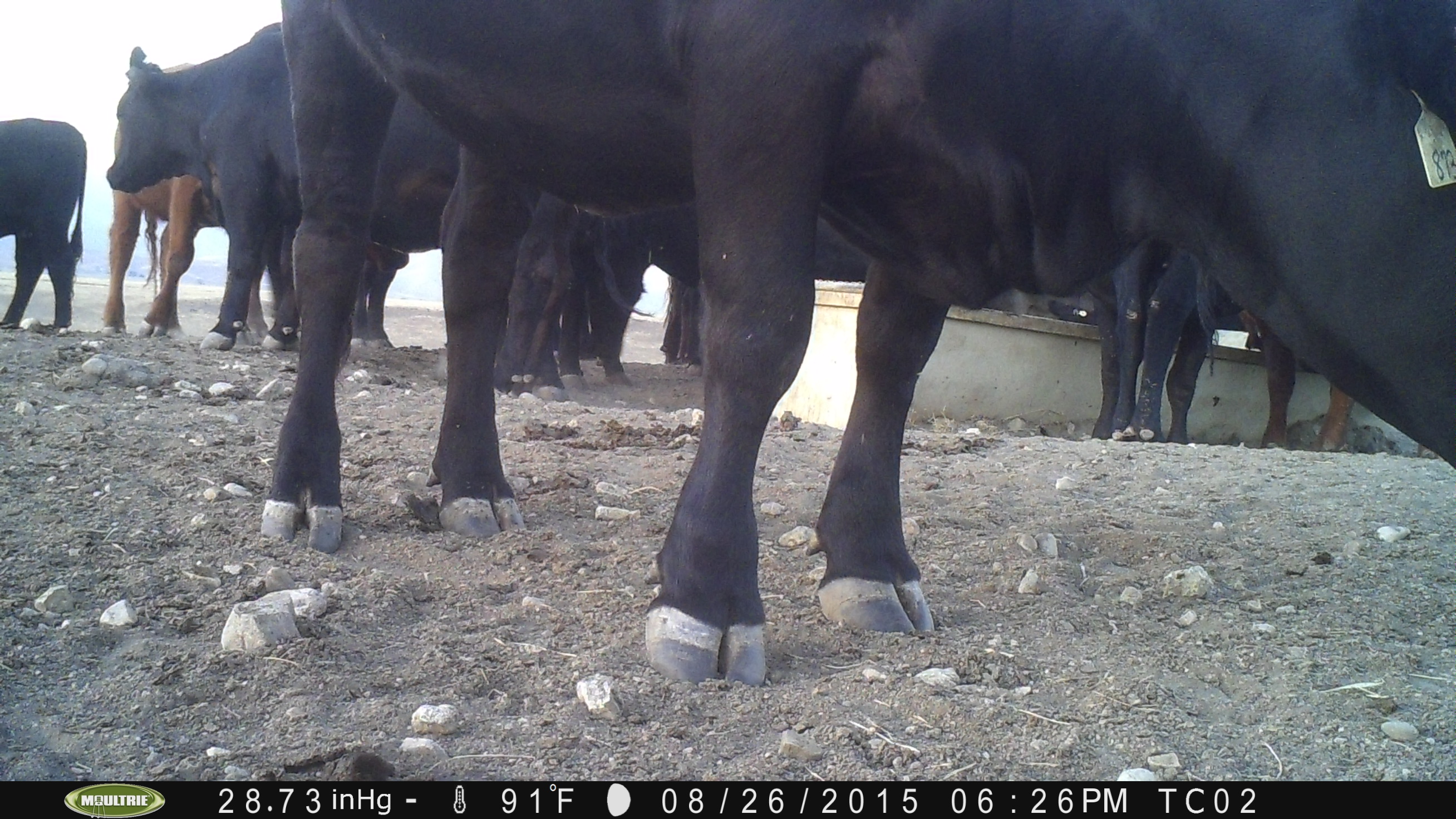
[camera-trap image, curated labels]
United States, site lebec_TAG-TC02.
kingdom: Animalia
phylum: Chordata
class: Mammalia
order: Artiodactyla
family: Bovidae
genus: Bos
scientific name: Bos taurus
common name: domestic cow